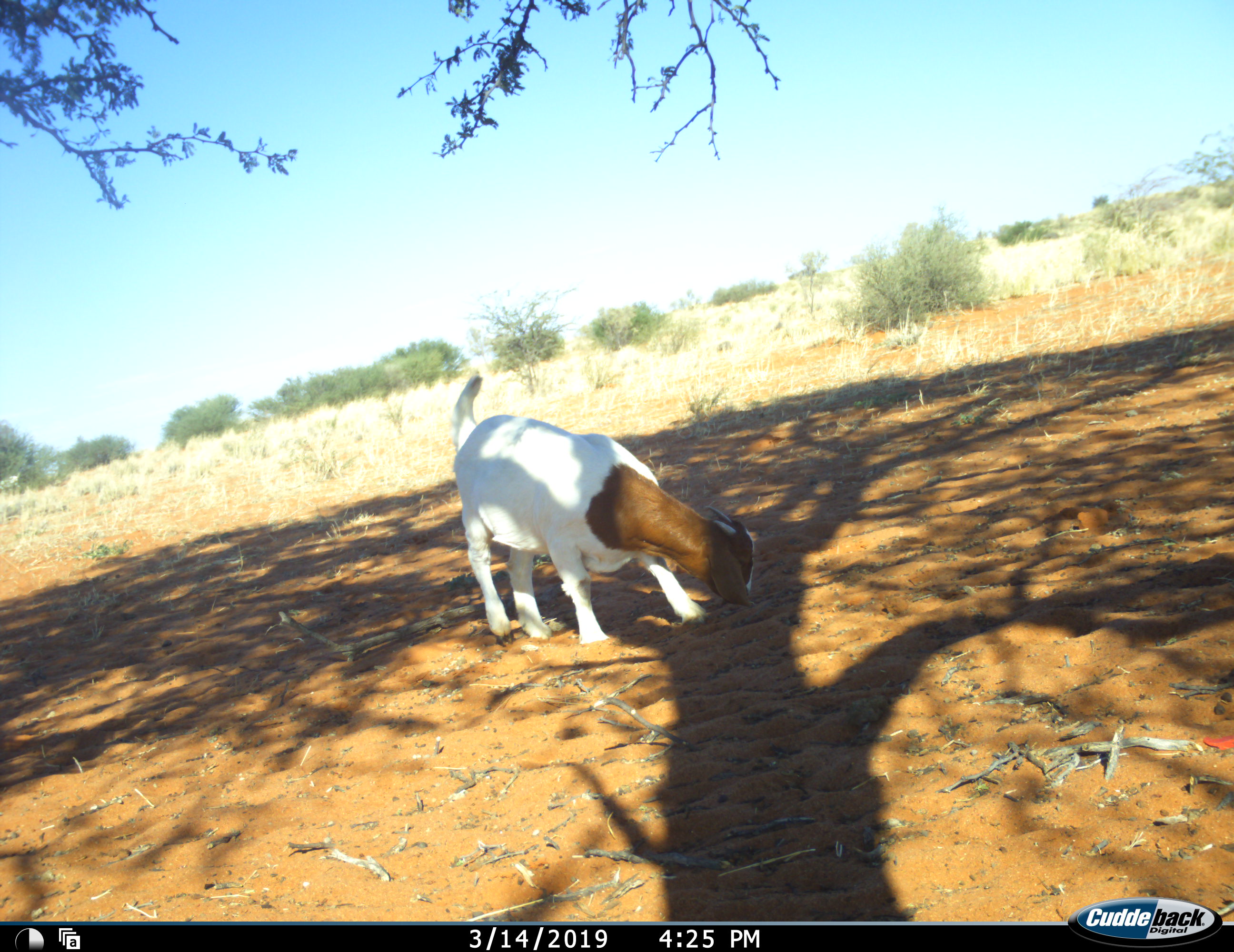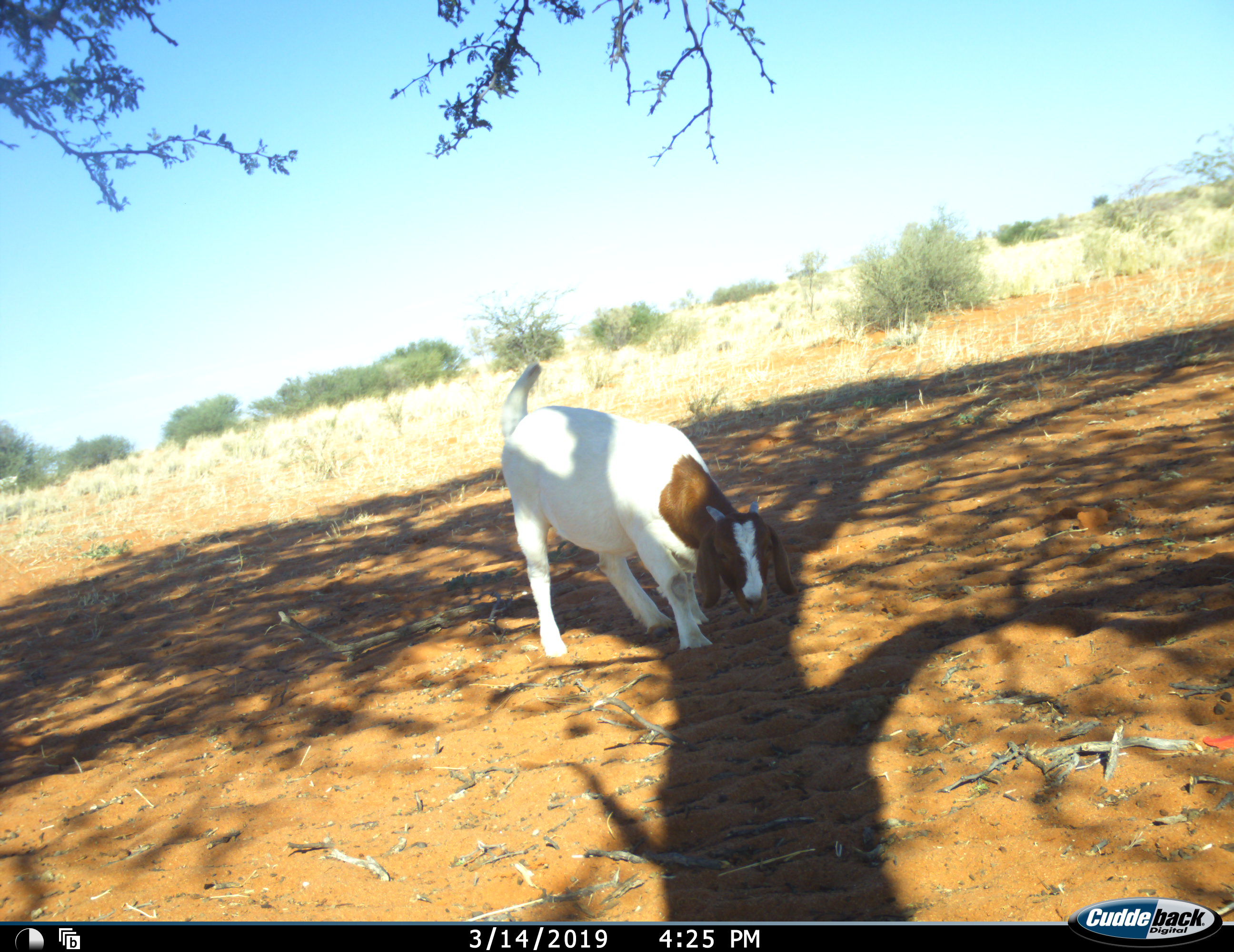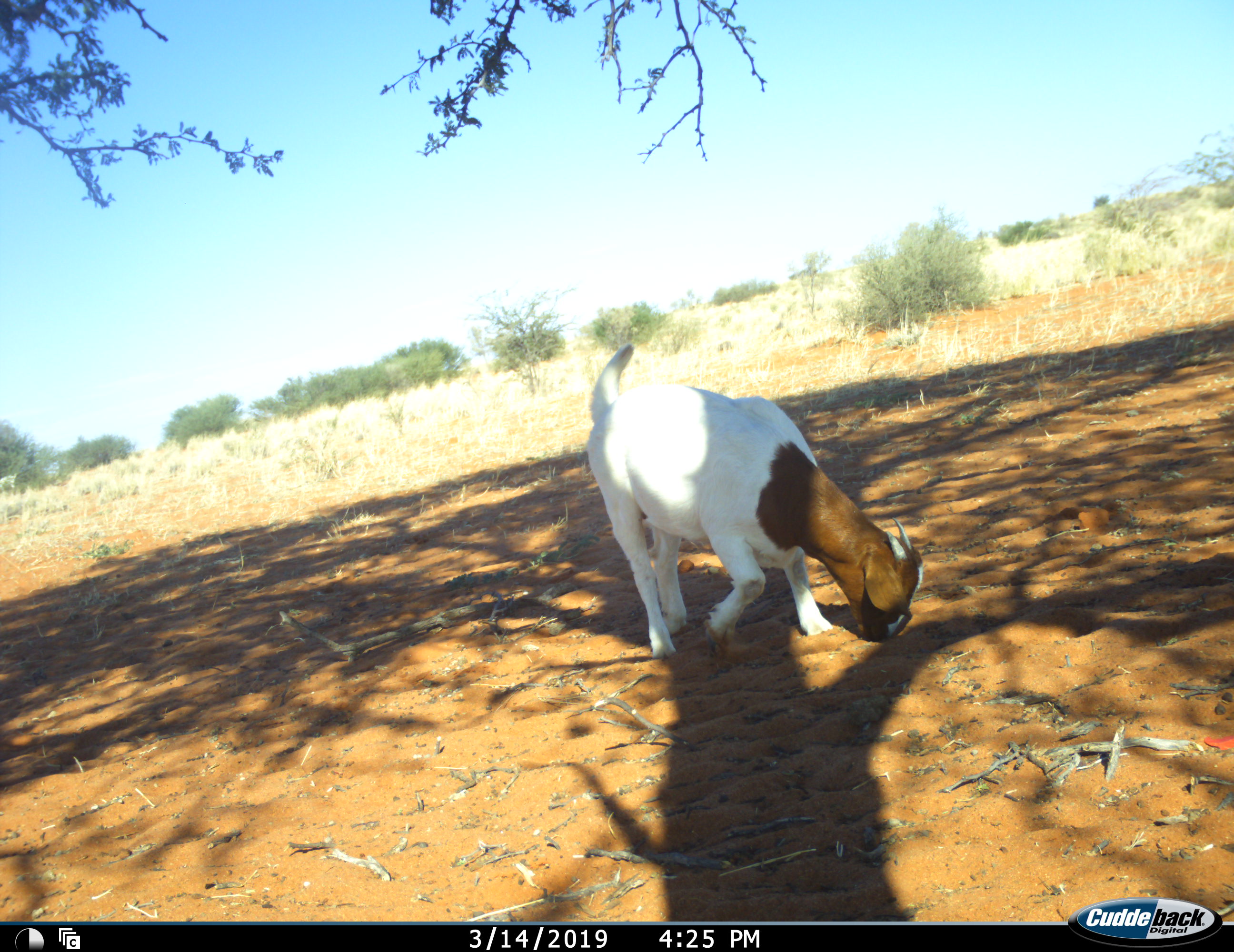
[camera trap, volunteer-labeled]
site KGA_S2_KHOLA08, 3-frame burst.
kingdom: Animalia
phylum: Chordata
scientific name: Vertebrata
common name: domestic animal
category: domesticanimal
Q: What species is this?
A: Domesticanimal (domestic animal) (Vertebrata).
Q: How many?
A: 1.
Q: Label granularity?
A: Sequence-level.